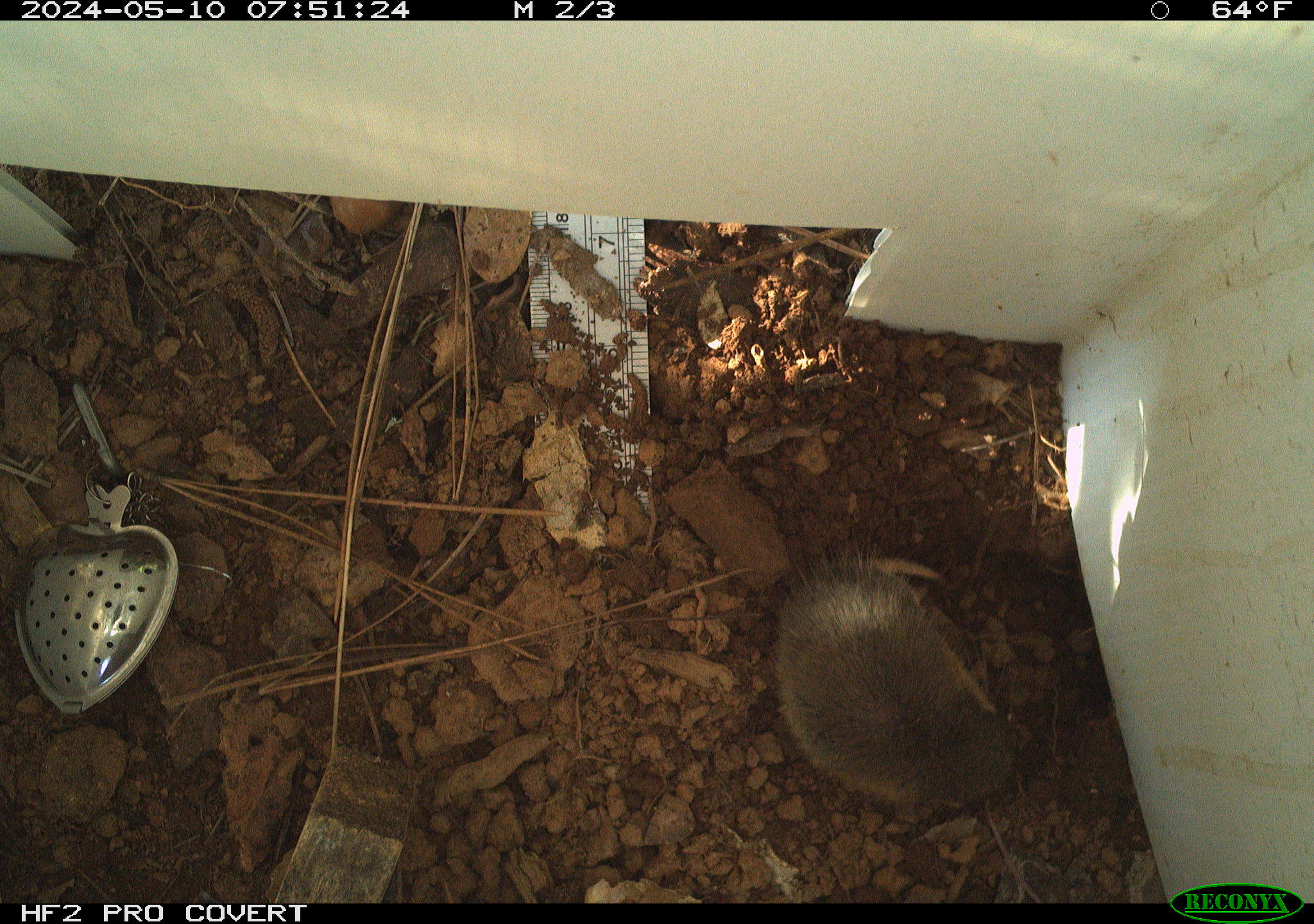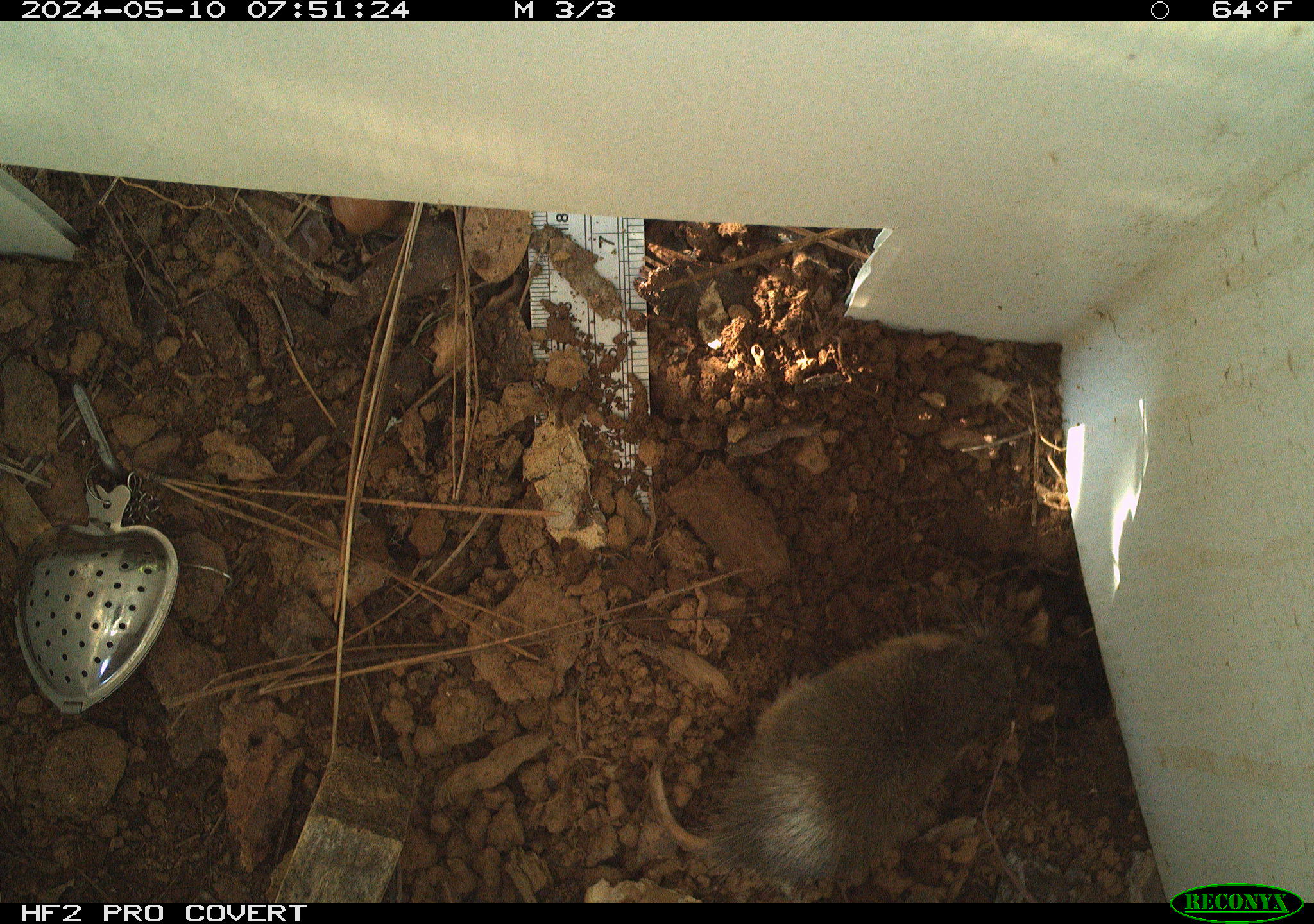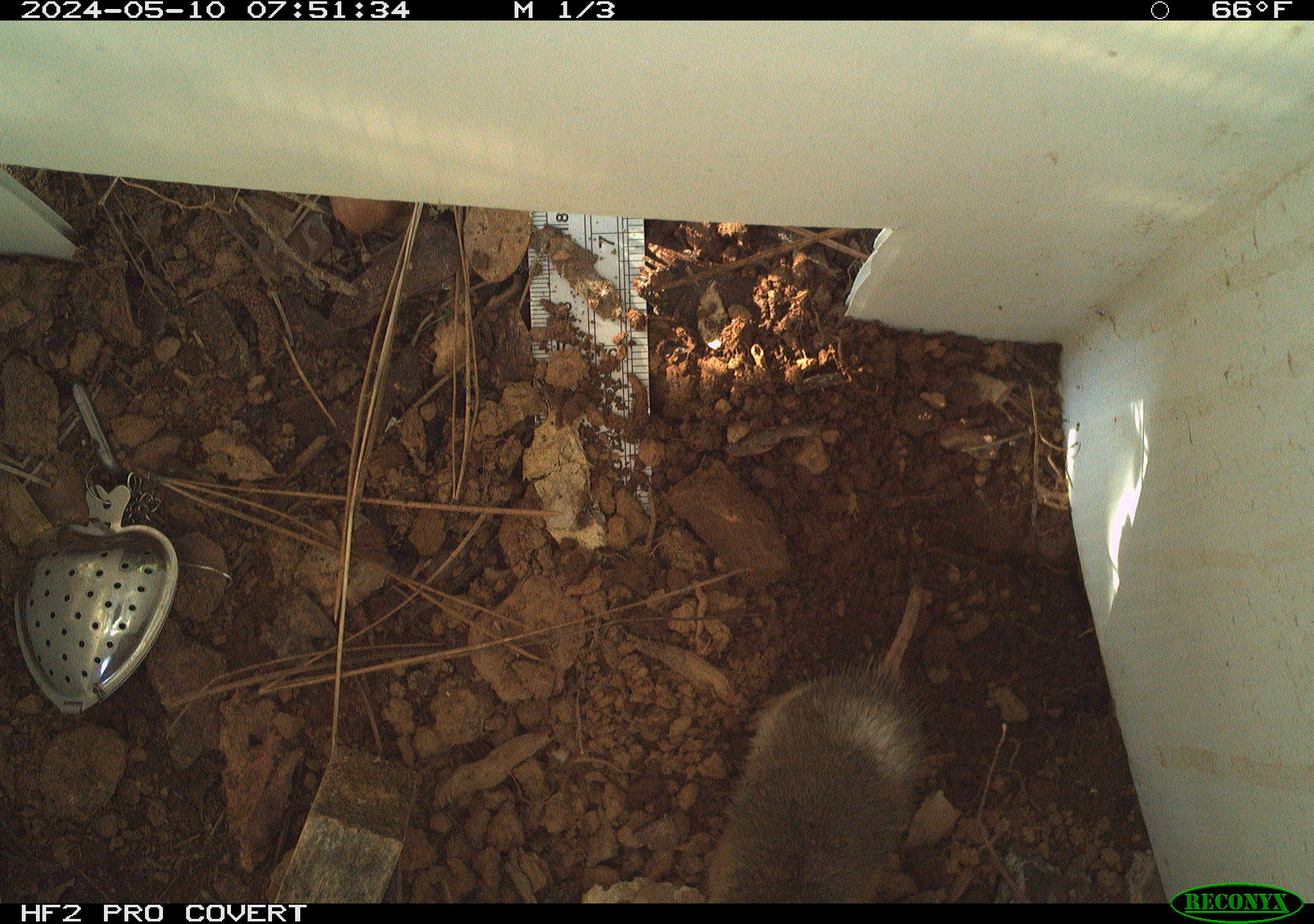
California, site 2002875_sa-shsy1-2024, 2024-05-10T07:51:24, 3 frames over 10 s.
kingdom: Animalia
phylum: Chordata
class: Mammalia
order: Rodentia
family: Geomyidae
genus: Thomomys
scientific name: Thomomys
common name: smooth-toothed pocket gophers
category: thomomys species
Thomomys species (smooth-toothed pocket gophers) (Thomomys).